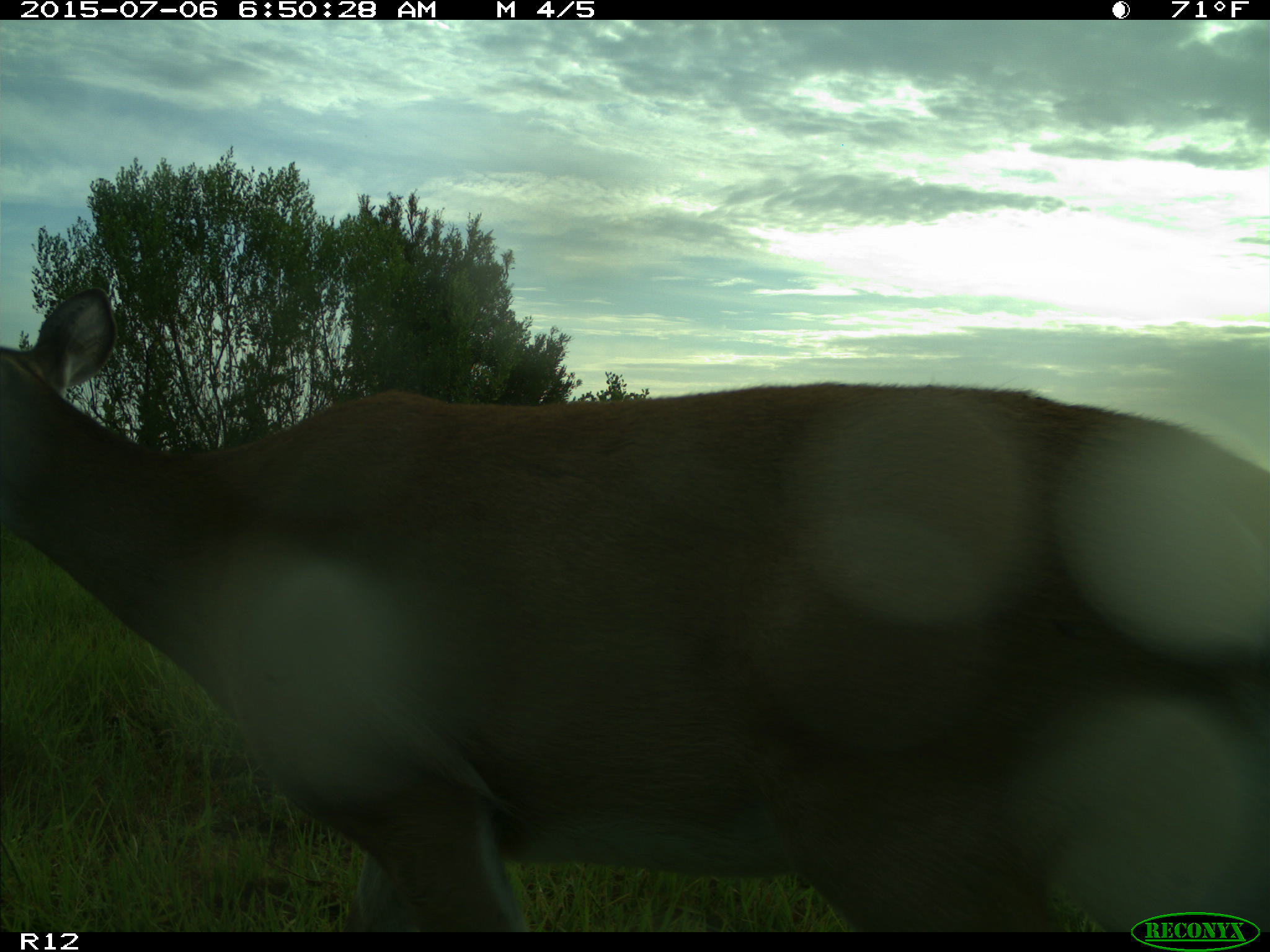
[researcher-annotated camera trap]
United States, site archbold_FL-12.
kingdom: Animalia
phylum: Chordata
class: Mammalia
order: Artiodactyla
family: Cervidae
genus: Odocoileus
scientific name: Odocoileus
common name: deer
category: unidentified deer